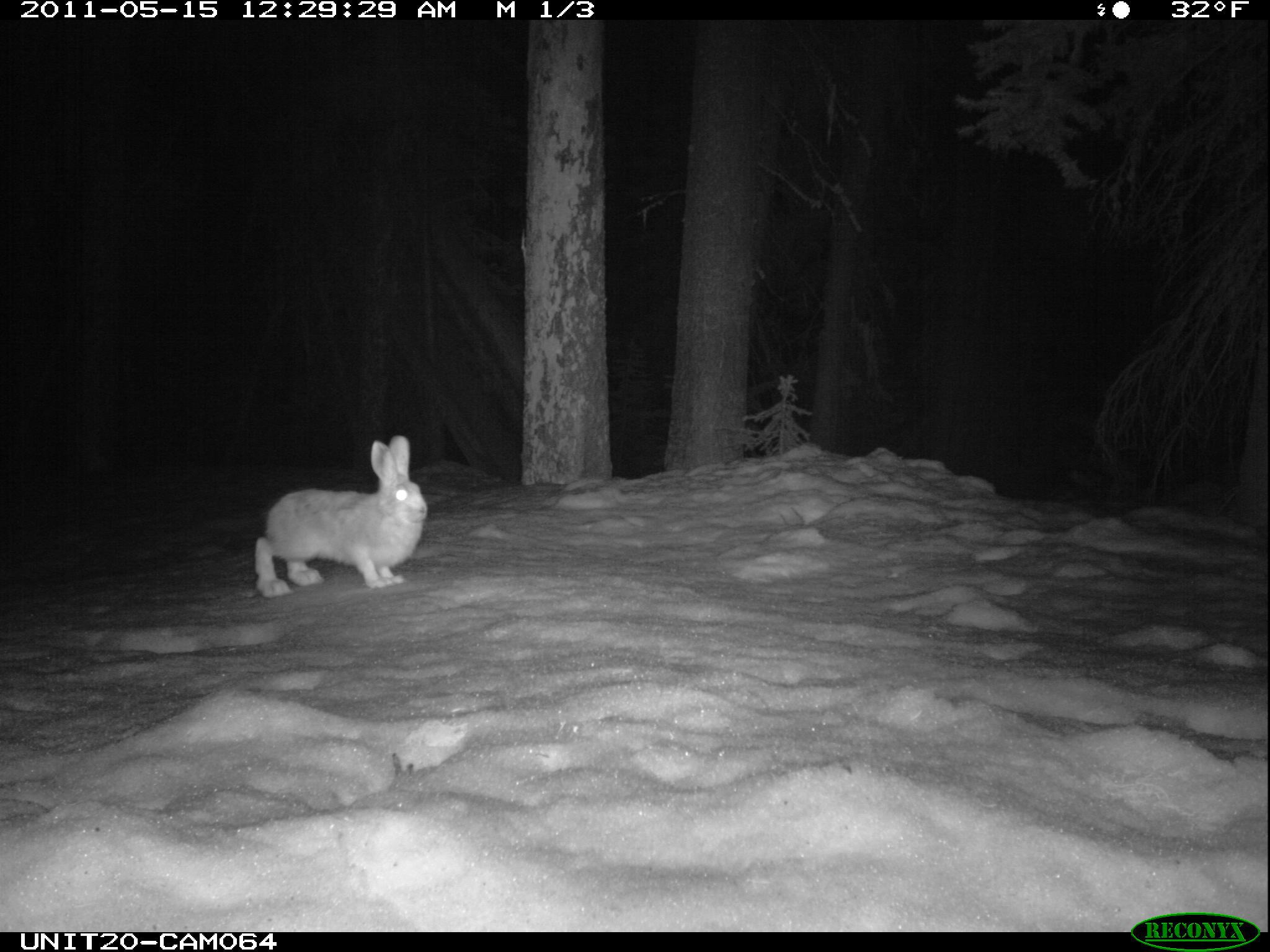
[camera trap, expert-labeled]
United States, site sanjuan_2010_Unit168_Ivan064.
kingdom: Animalia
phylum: Chordata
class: Mammalia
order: Lagomorpha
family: Leporidae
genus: Lepus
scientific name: Lepus americanus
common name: snowshoe hare